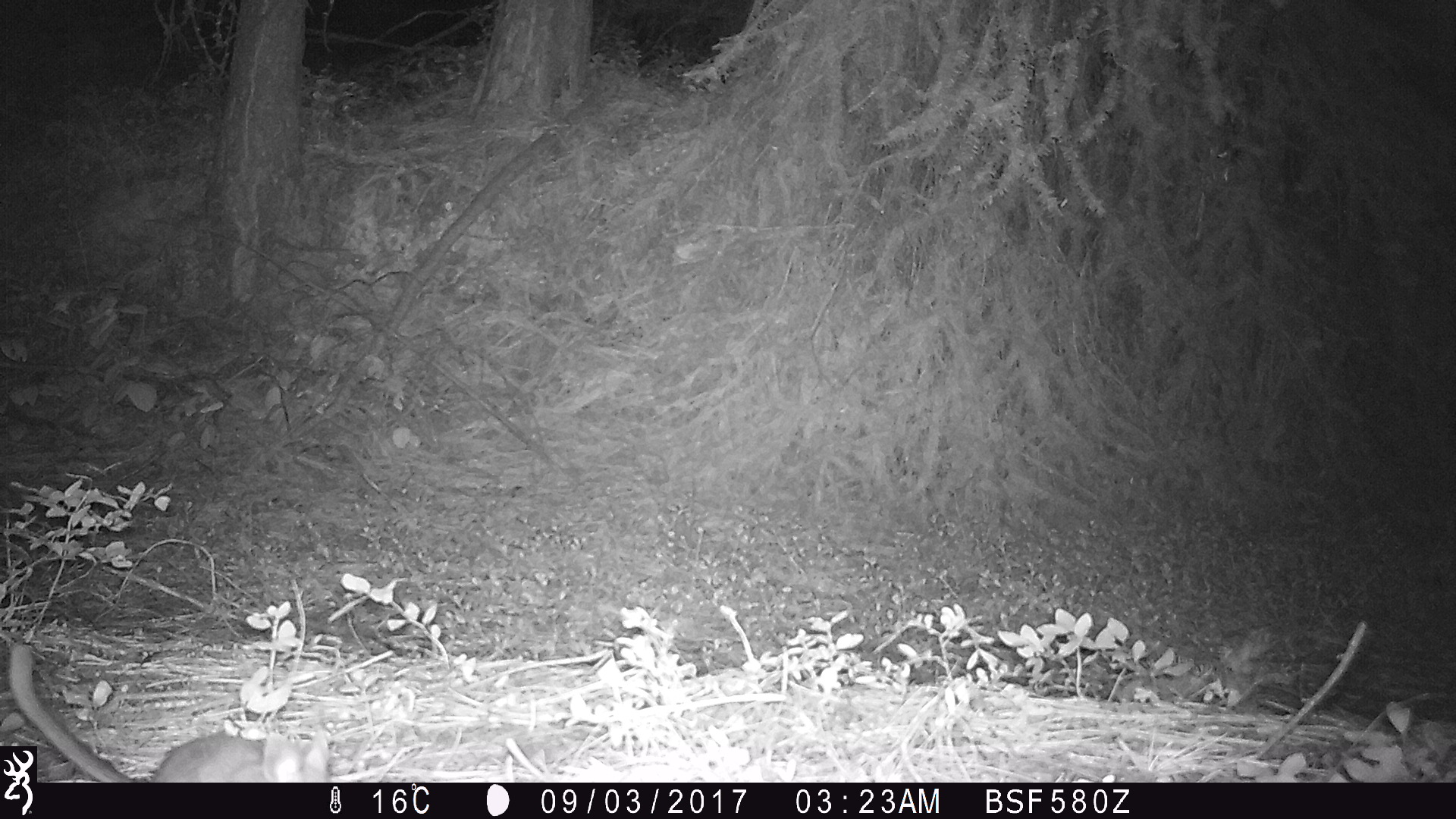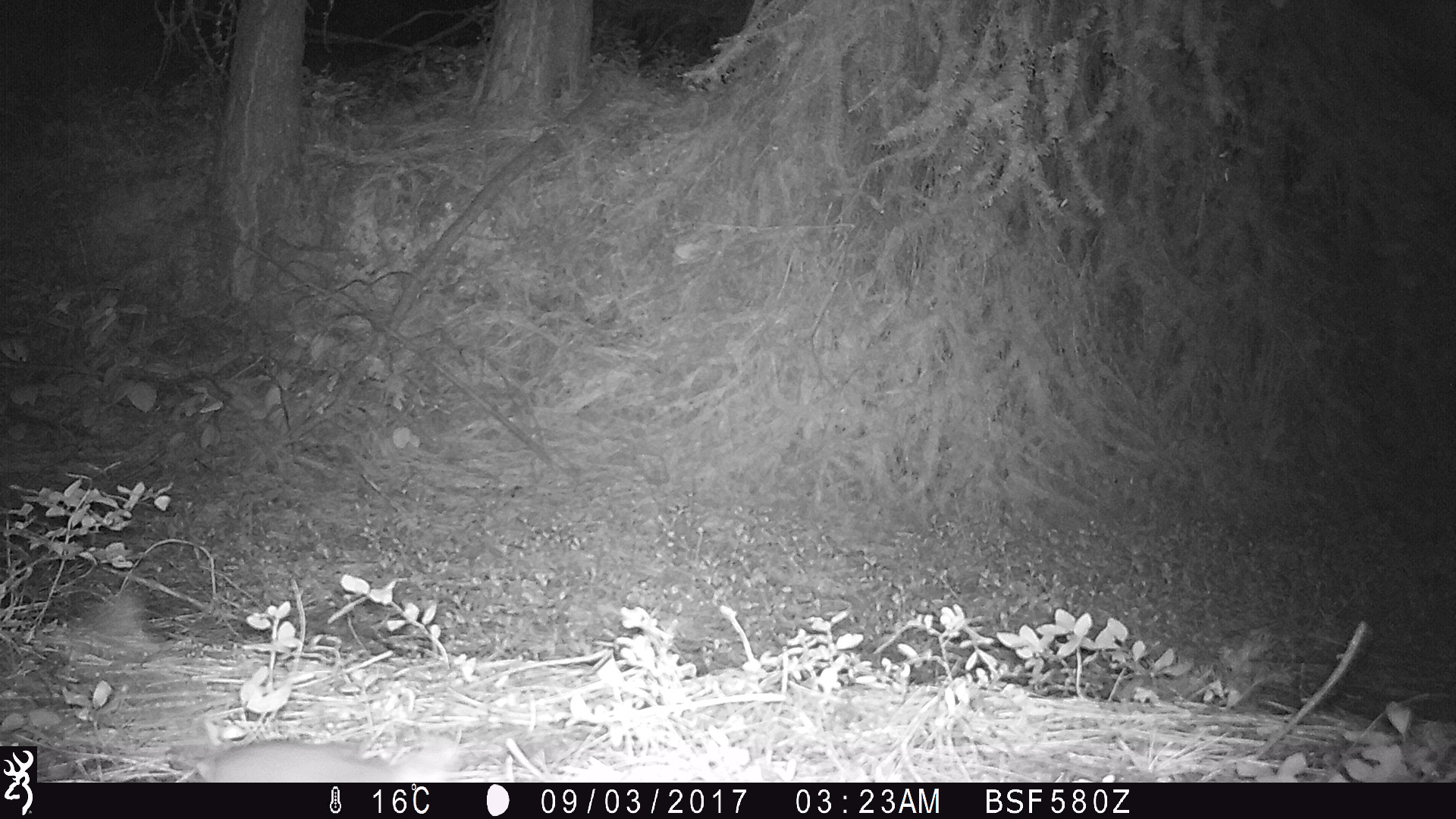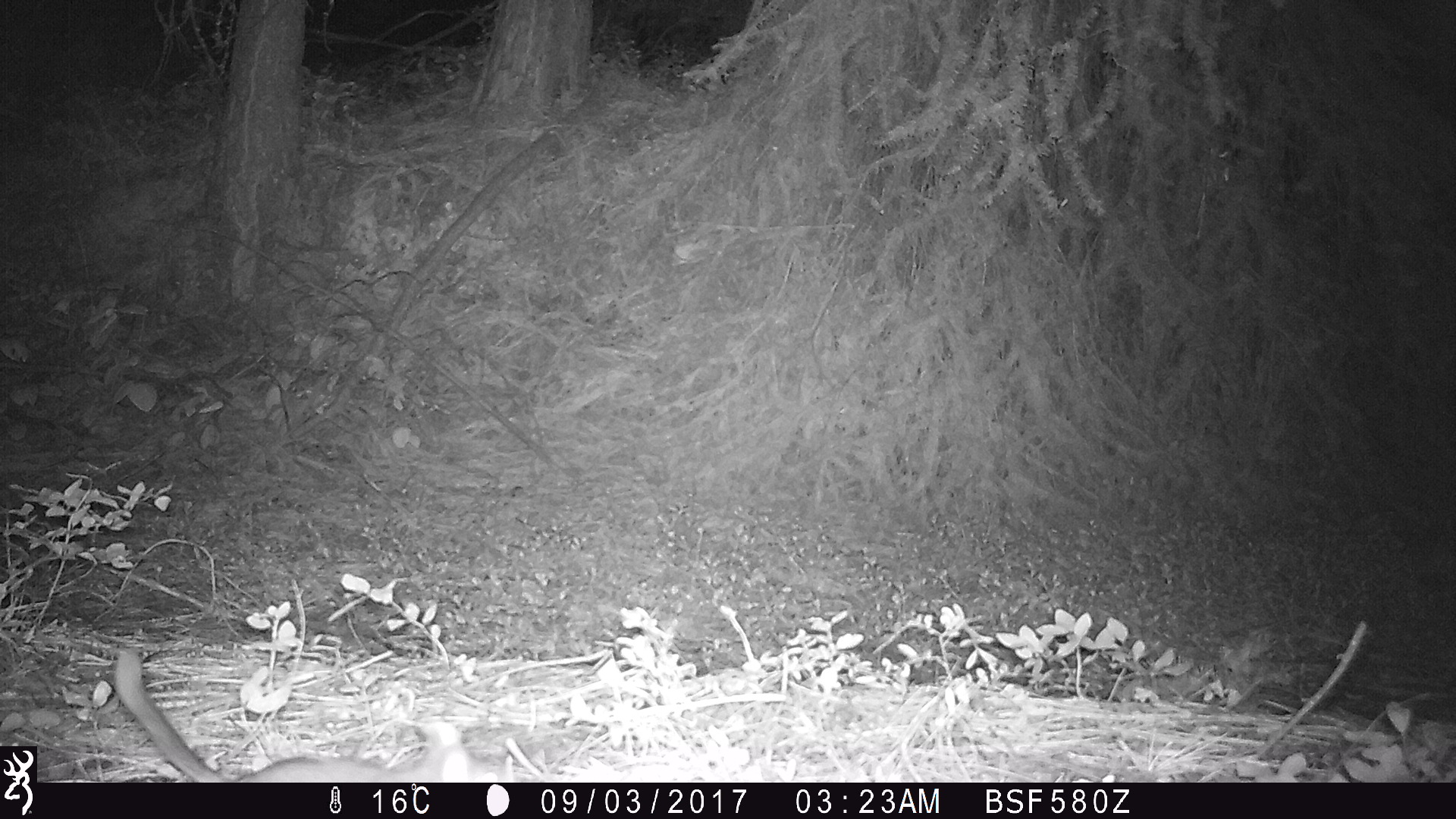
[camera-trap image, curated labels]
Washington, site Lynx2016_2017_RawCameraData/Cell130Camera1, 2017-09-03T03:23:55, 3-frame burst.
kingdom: Animalia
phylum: Chordata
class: Mammalia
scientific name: Mammalia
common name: small mammal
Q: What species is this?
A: Small mammal (Mammalia).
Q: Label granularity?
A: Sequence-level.